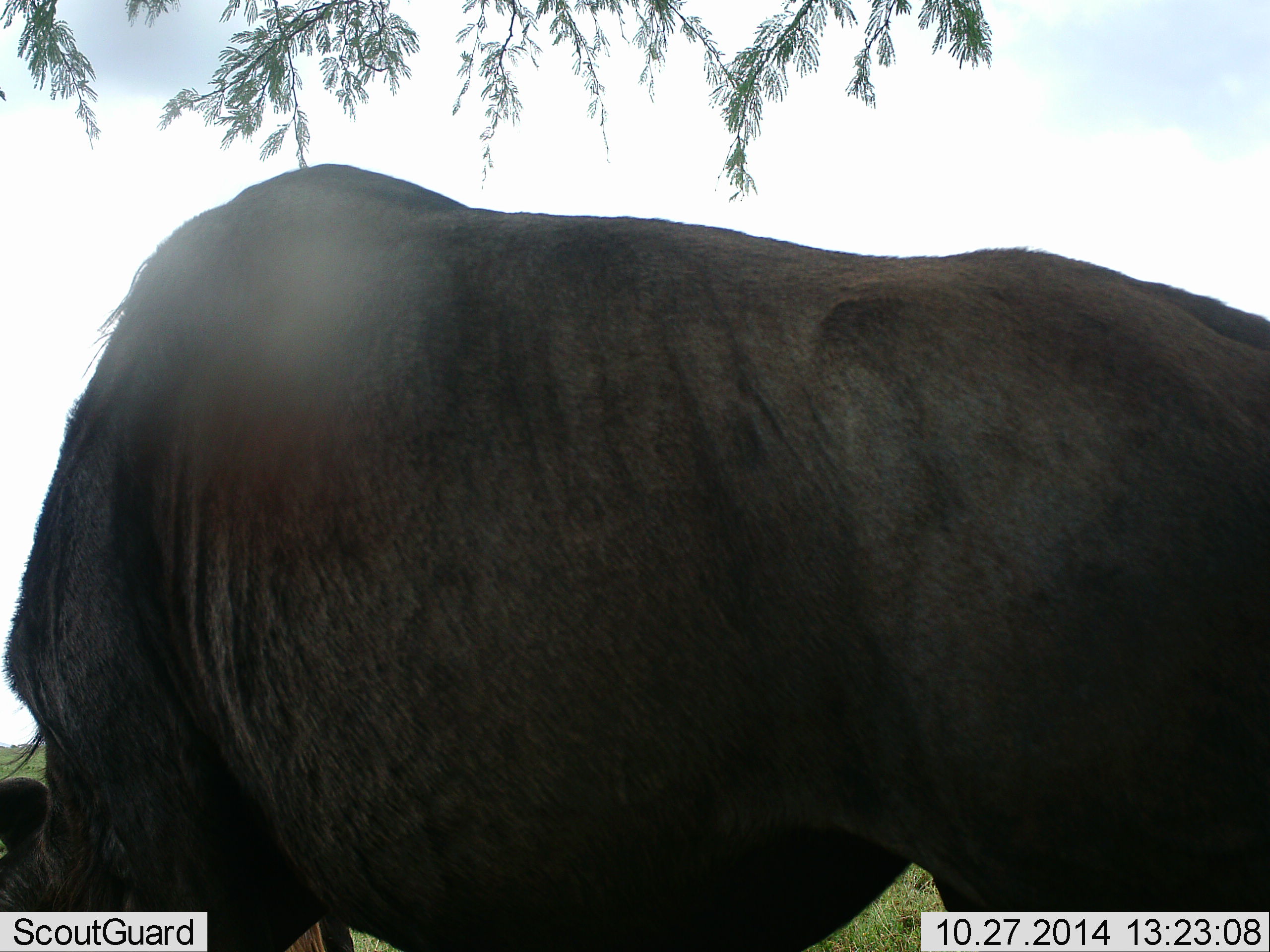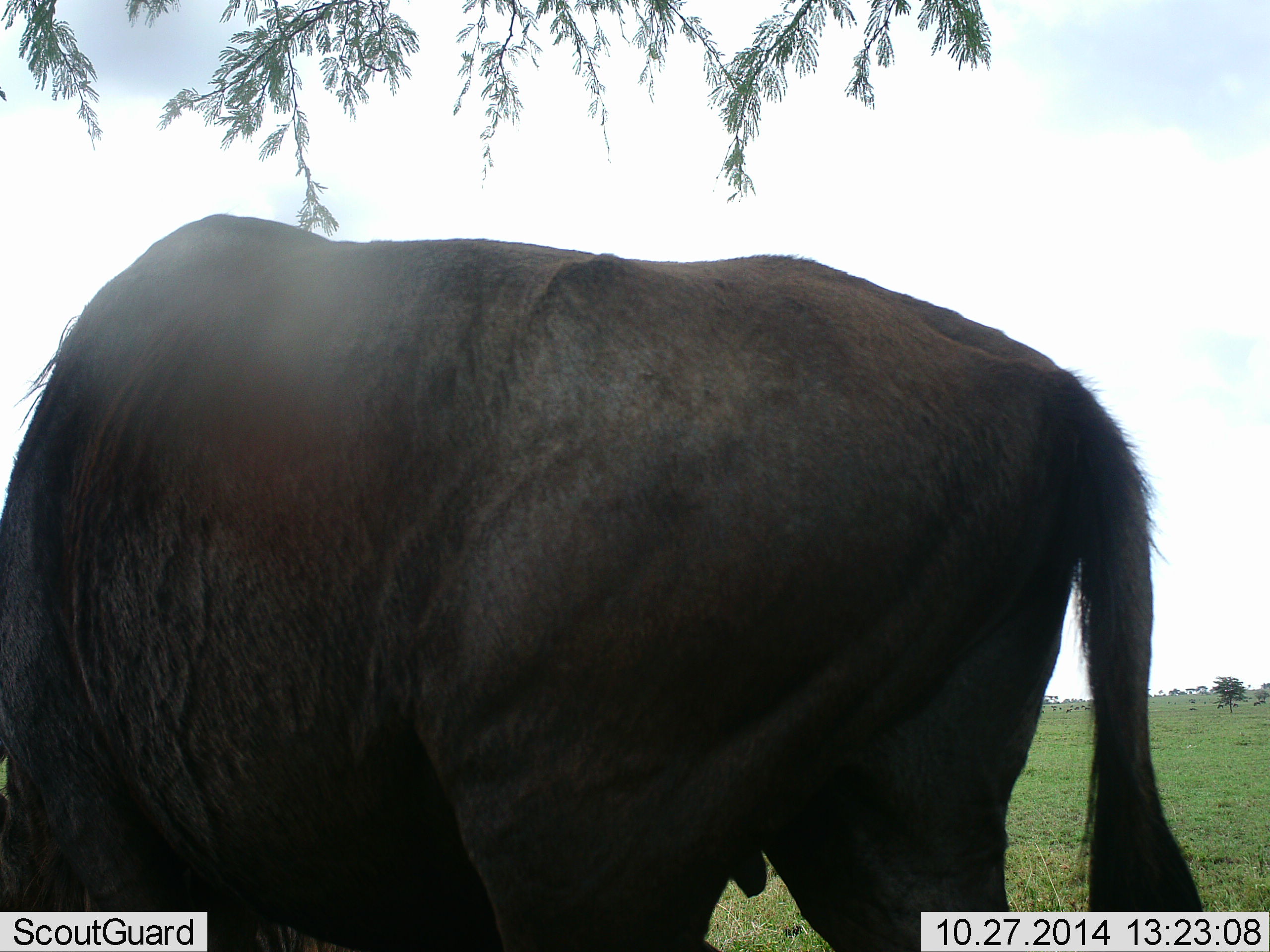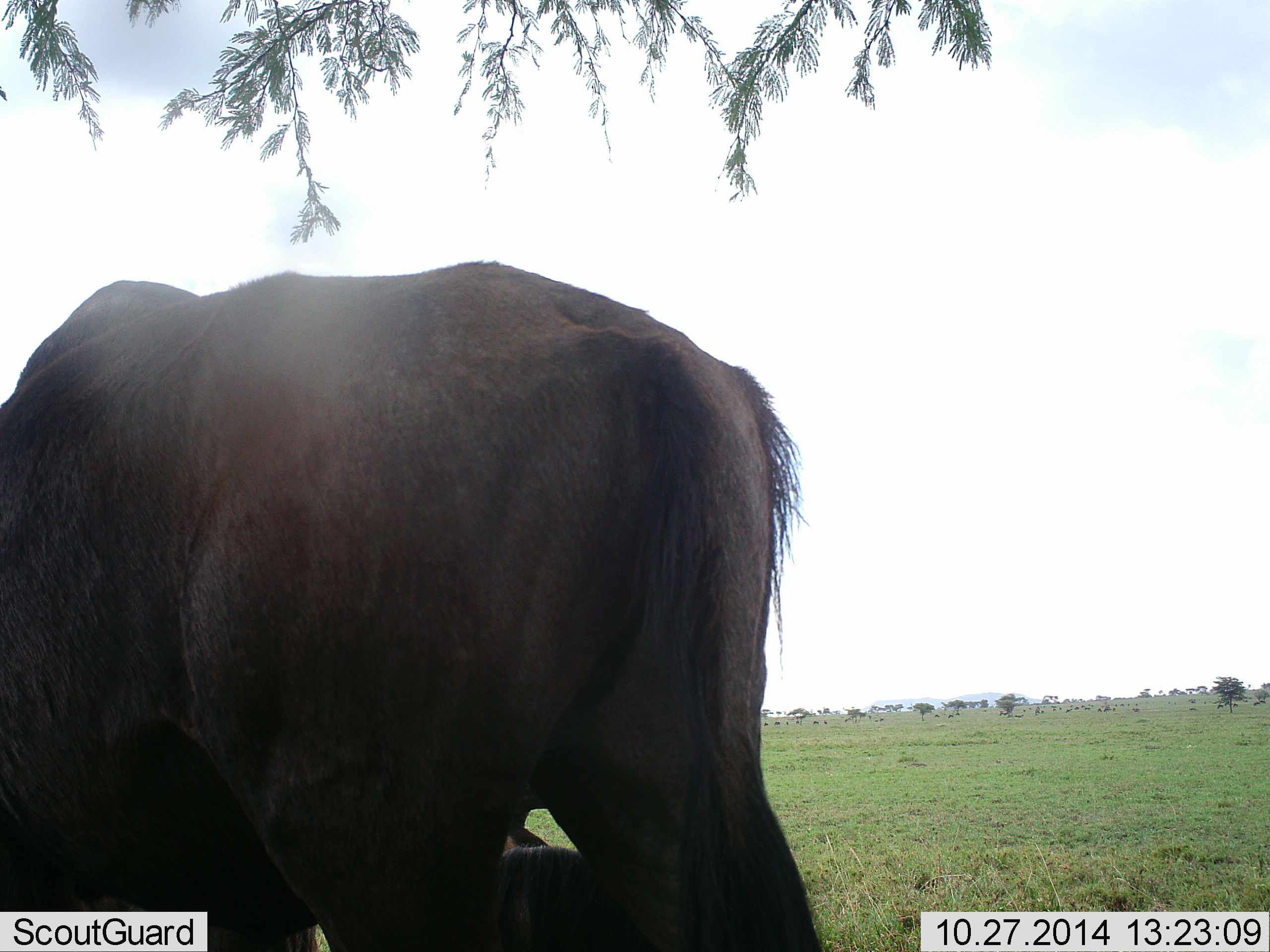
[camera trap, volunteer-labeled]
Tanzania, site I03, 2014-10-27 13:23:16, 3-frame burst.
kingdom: Animalia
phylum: Chordata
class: Mammalia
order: Artiodactyla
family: Bovidae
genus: Connochaetes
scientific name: Connochaetes taurinus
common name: blue wildebeest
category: wildebeest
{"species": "wildebeest (blue wildebeest) (Connochaetes taurinus)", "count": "1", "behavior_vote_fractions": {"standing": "10%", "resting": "10%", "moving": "60%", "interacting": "0%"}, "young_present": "0%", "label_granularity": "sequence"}